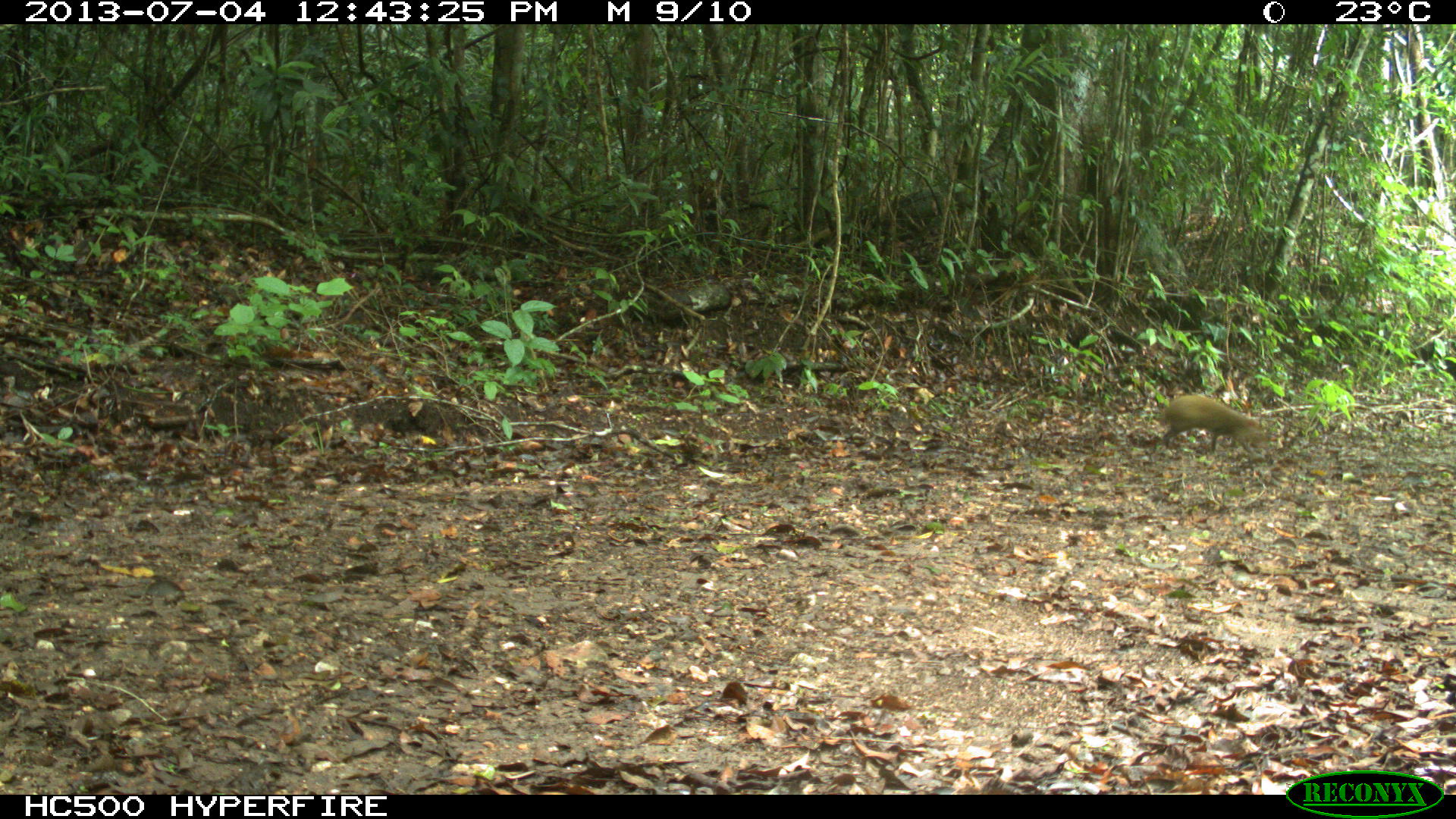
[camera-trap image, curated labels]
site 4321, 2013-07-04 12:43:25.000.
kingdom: Animalia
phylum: Chordata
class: Mammalia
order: Rodentia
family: Dasyproctidae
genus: Dasyprocta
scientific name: Dasyprocta punctata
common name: central american agouti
Dasyprocta punctata (central american agouti), count 1.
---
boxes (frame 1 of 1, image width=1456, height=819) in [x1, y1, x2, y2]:
dasyprocta punctata: [1159, 393, 1267, 457]